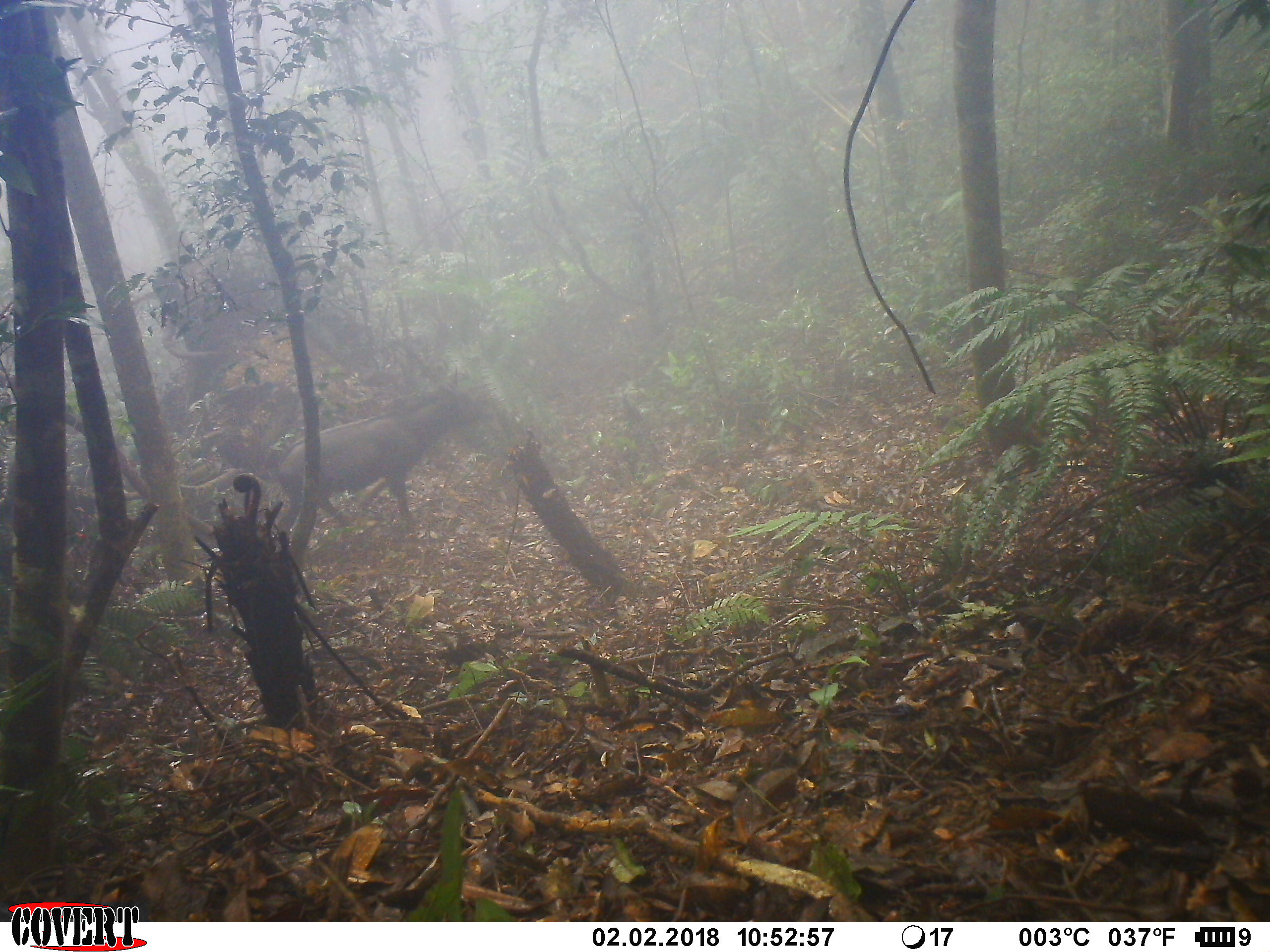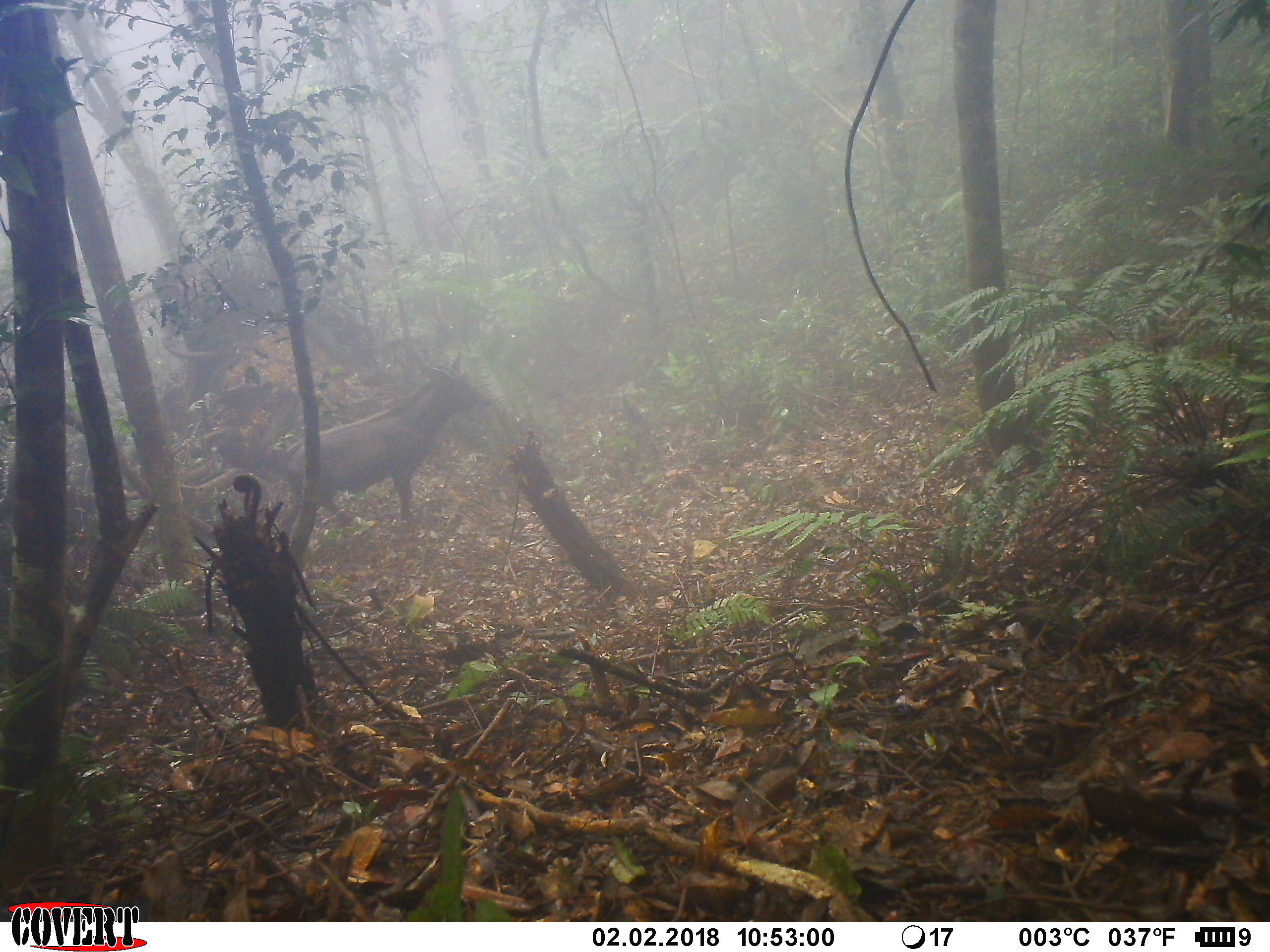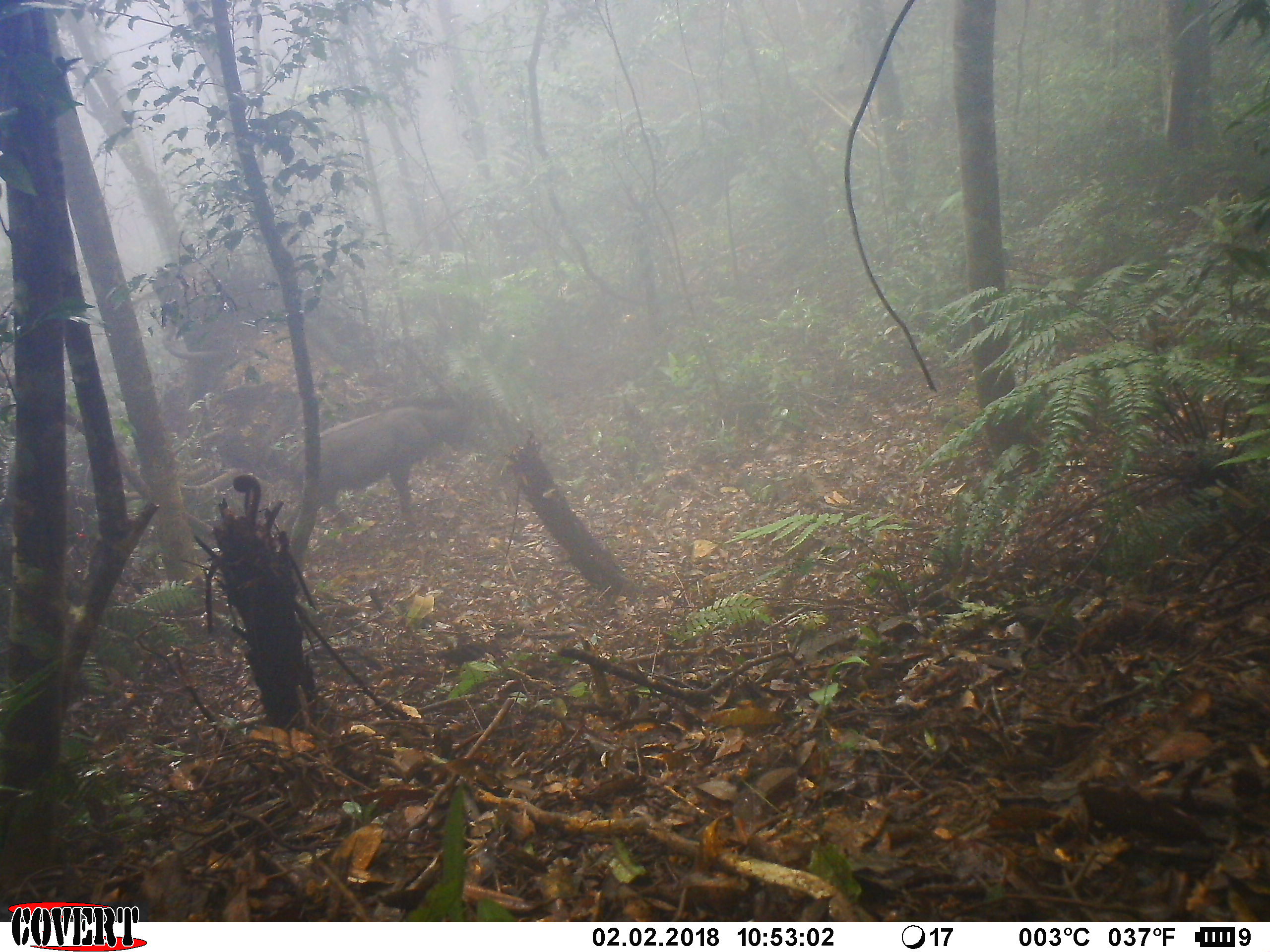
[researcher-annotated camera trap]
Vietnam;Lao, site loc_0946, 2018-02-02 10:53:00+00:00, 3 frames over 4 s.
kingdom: Animalia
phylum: Chordata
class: Mammalia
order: Artiodactyla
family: Bovidae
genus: Capricornis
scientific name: Capricornis sumatraensis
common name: chinese serow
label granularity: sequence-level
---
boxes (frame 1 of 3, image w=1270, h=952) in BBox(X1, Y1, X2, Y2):
chinese serow: BBox(279, 367, 497, 534)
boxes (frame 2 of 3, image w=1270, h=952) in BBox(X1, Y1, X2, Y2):
chinese serow: BBox(280, 349, 492, 543)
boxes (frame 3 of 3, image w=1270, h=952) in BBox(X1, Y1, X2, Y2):
chinese serow: BBox(282, 390, 470, 537)